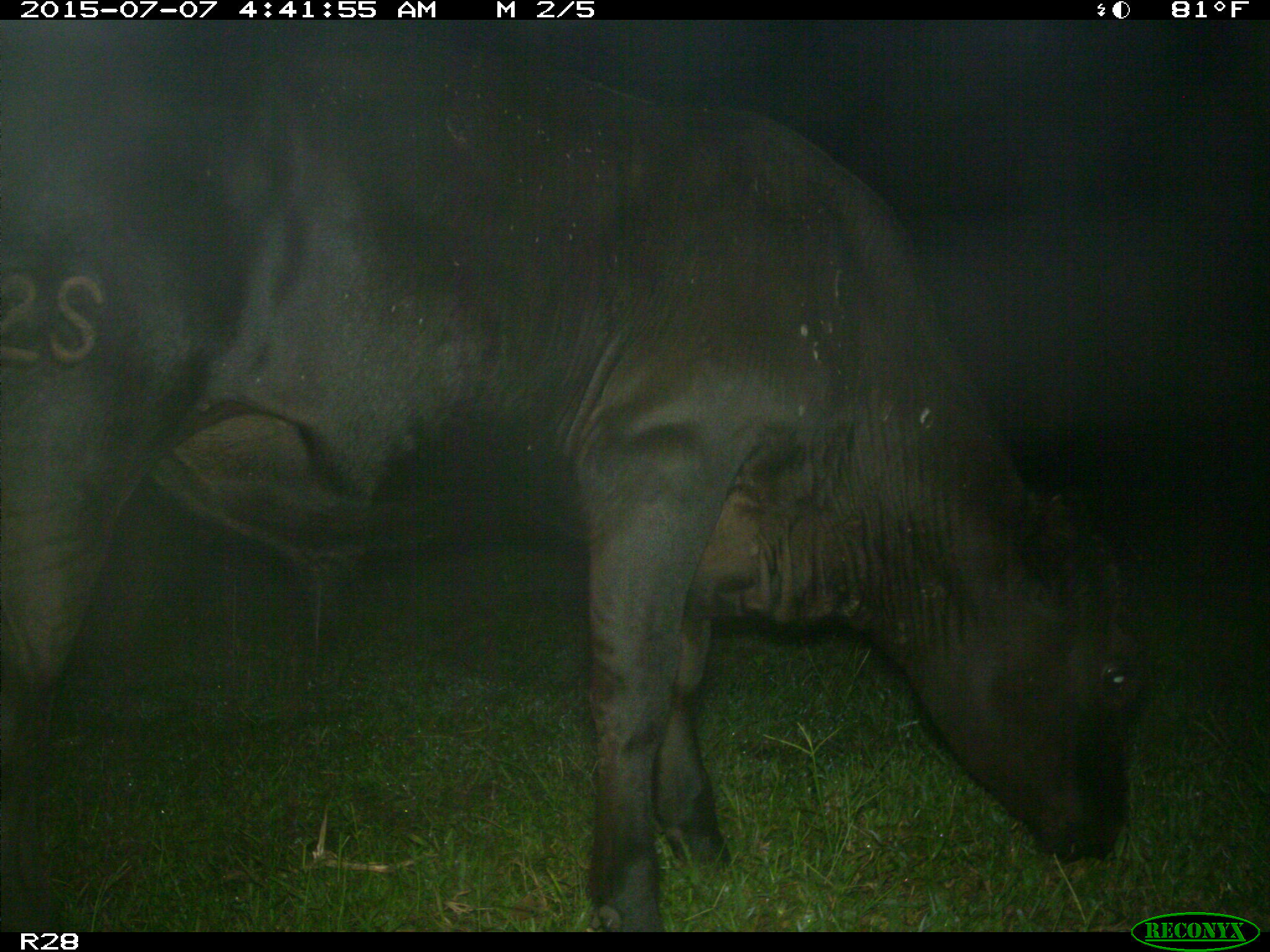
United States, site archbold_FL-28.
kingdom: Animalia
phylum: Chordata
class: Mammalia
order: Artiodactyla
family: Bovidae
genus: Bos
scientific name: Bos taurus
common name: domestic cow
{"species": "Bos taurus (domestic cow)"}